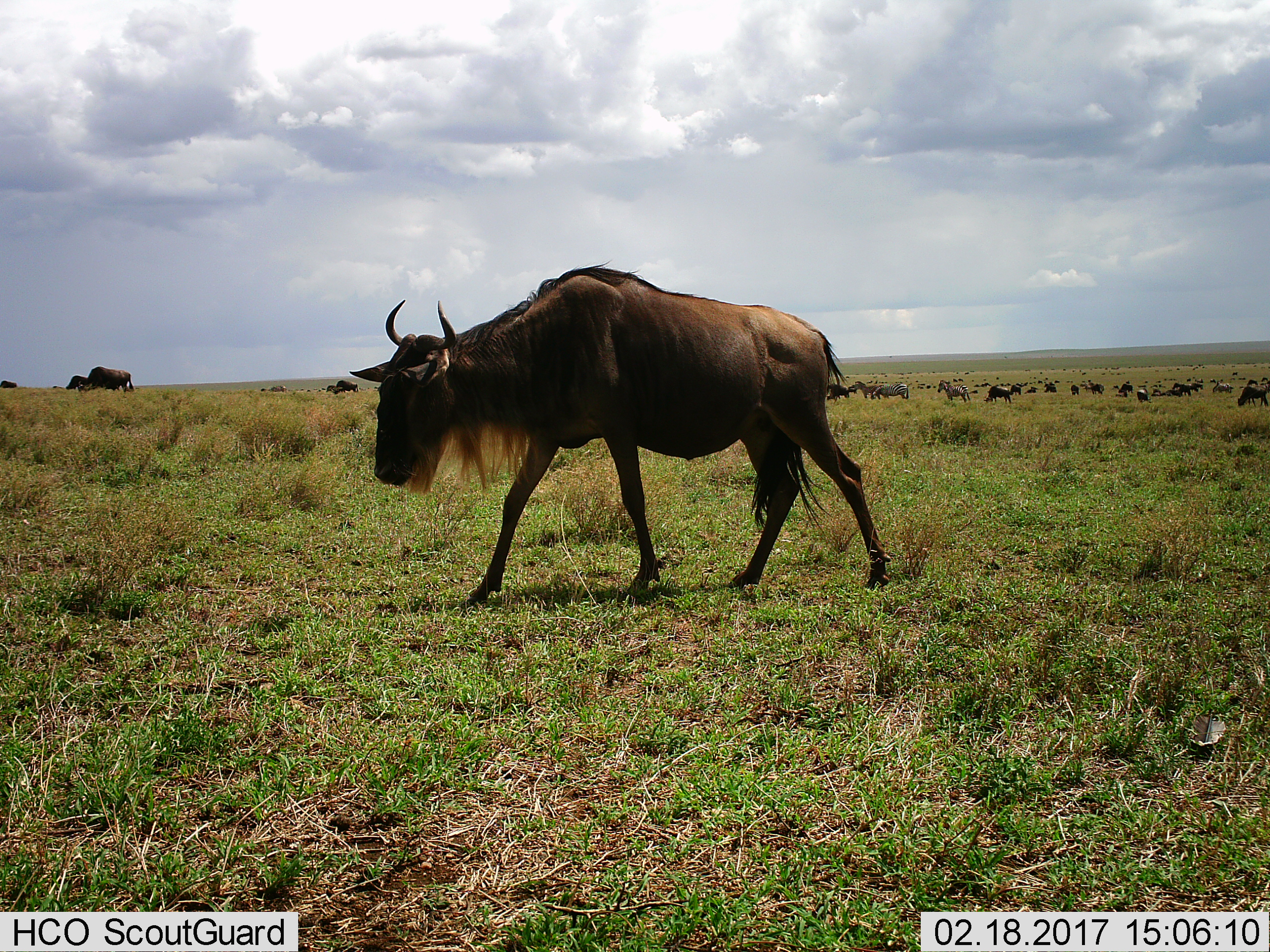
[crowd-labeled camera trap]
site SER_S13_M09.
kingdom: Animalia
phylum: Chordata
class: Mammalia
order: Artiodactyla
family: Bovidae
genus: Connochaetes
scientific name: Connochaetes taurinus taurinus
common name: blue wildebeest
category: wildebeestblue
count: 11-50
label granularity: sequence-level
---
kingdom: Animalia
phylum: Chordata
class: Mammalia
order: Perissodactyla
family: Equidae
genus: Equus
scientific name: Equus quagga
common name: plains zebra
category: zebraplains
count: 3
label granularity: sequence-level